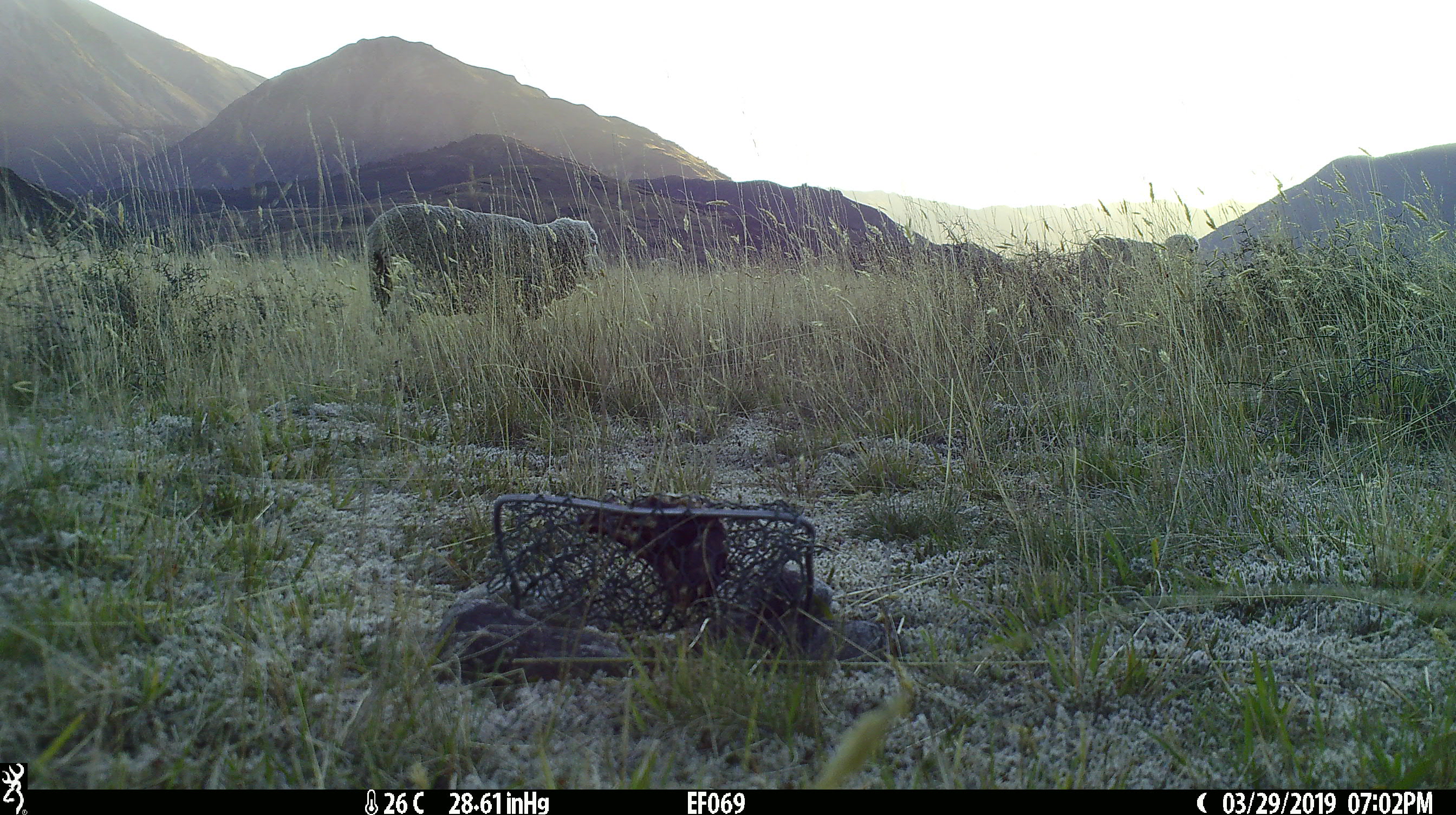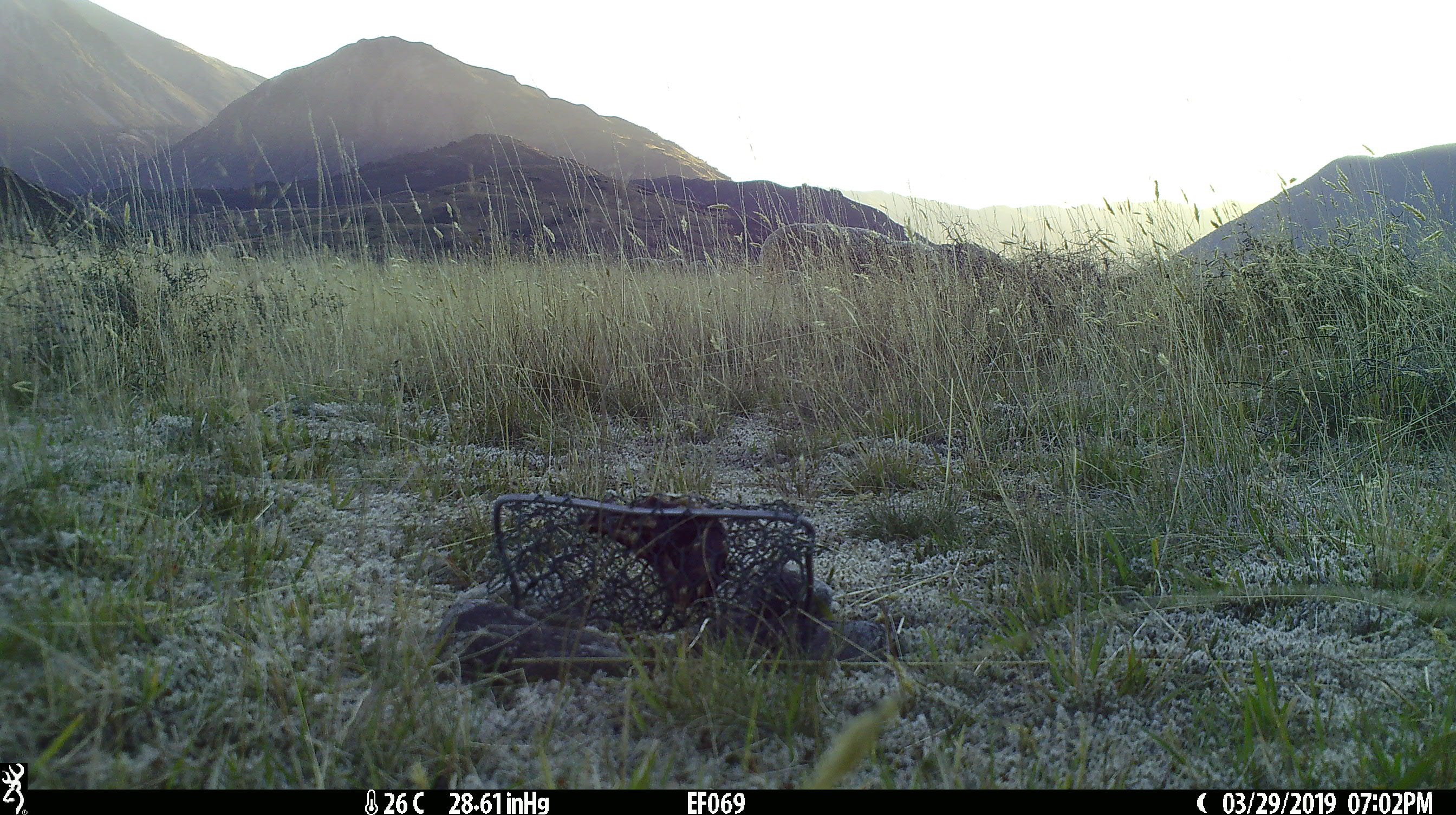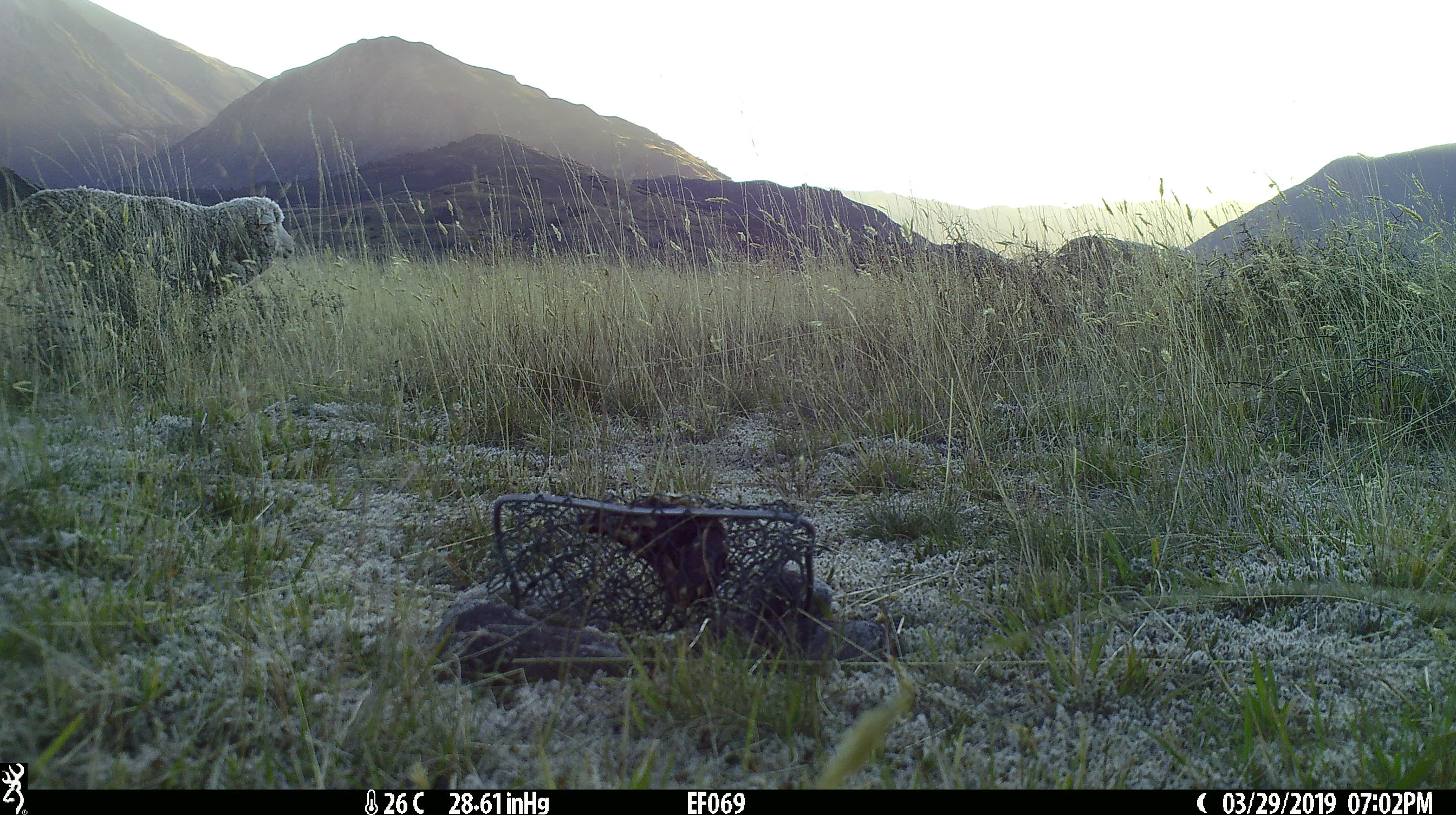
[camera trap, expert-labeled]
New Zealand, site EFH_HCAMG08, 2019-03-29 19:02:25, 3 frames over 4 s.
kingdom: Animalia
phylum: Chordata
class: Mammalia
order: Artiodactyla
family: Bovidae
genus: Ovis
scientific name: Ovis aries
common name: domestic sheep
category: sheep